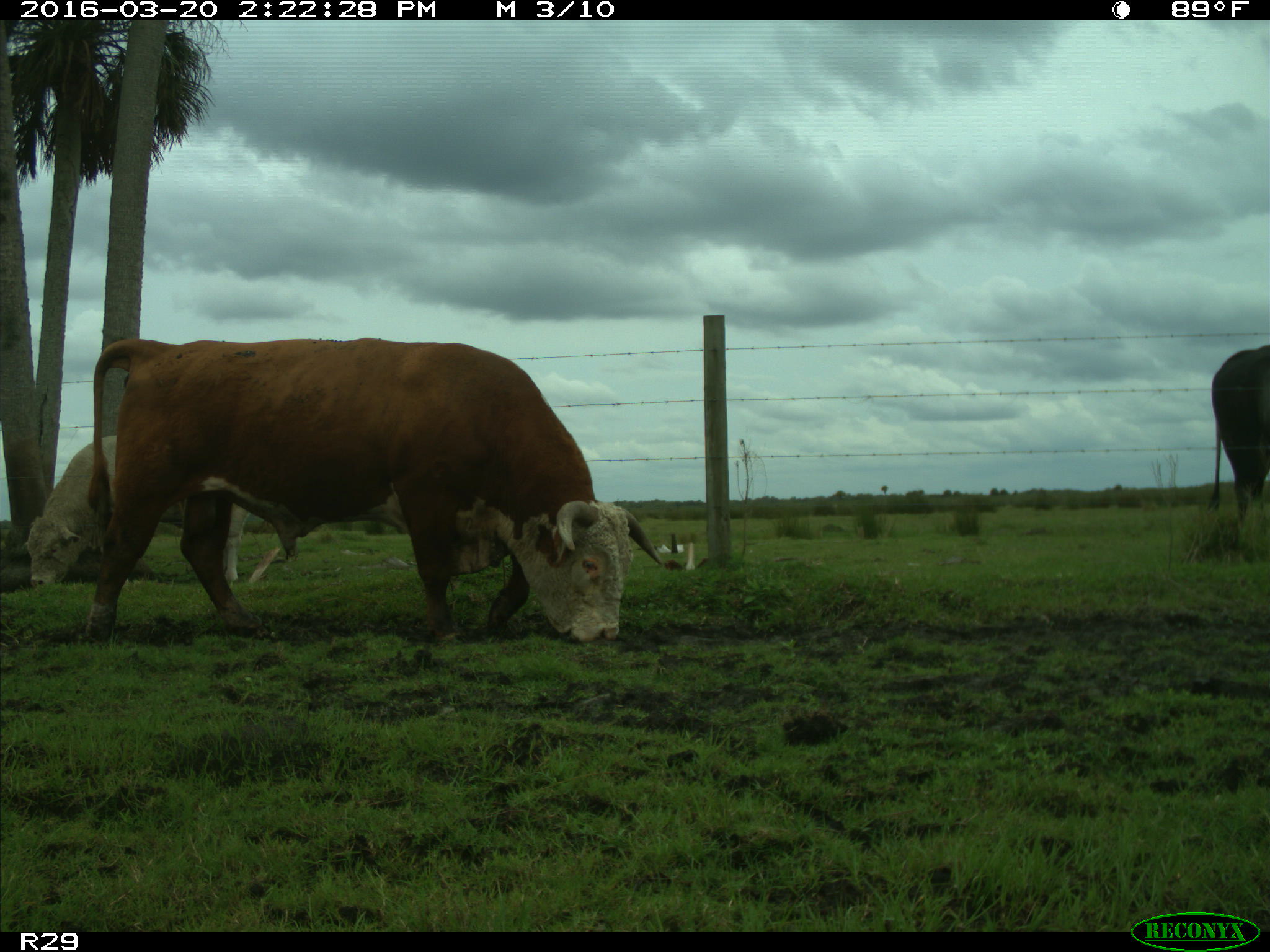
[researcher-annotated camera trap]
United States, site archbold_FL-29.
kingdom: Animalia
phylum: Chordata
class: Mammalia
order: Artiodactyla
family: Bovidae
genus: Bos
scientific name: Bos taurus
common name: domestic cow